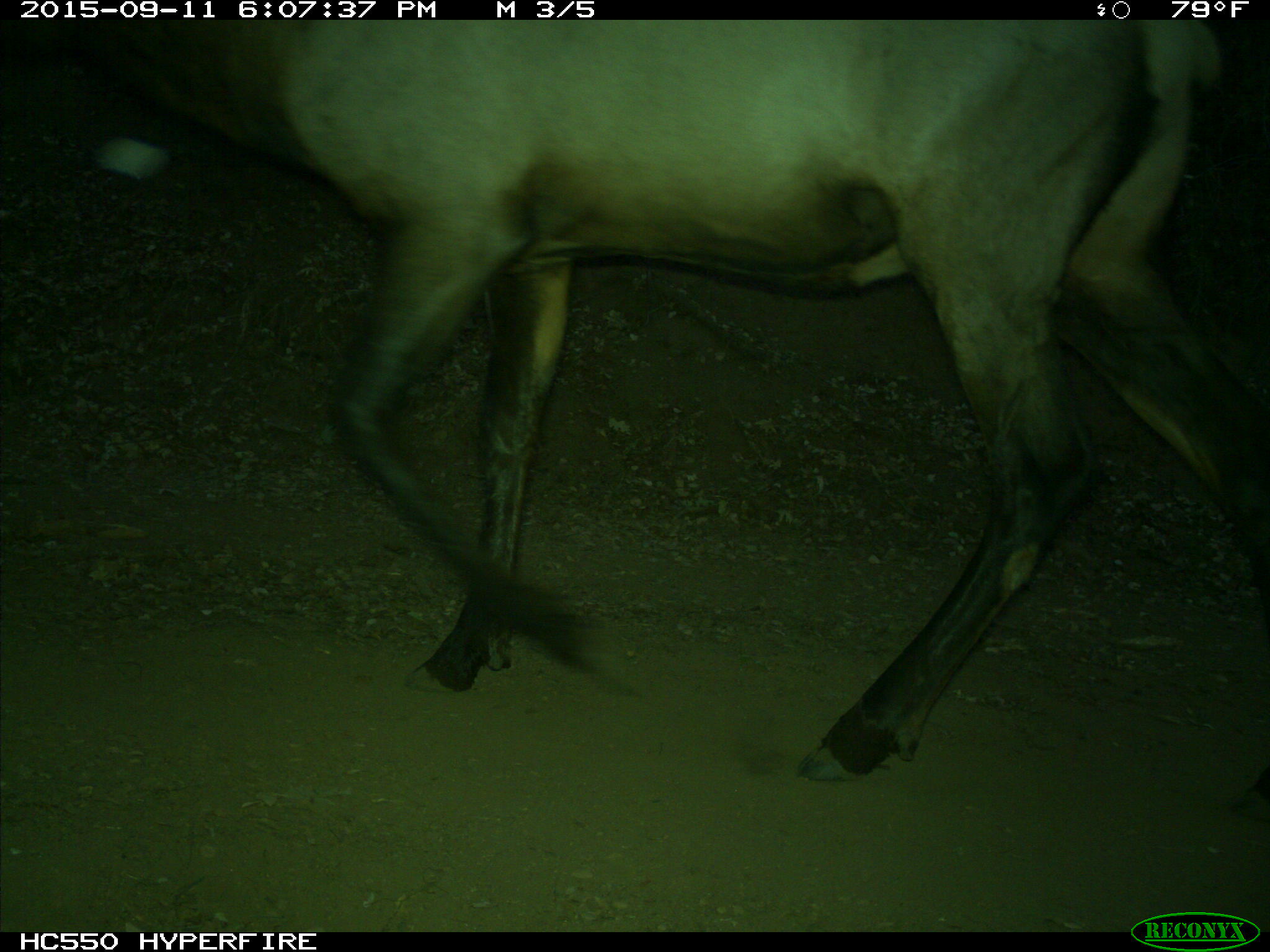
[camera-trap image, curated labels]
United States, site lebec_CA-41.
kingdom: Animalia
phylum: Chordata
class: Mammalia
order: Artiodactyla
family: Cervidae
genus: Cervus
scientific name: Cervus canadensis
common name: elk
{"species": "Cervus canadensis (elk)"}